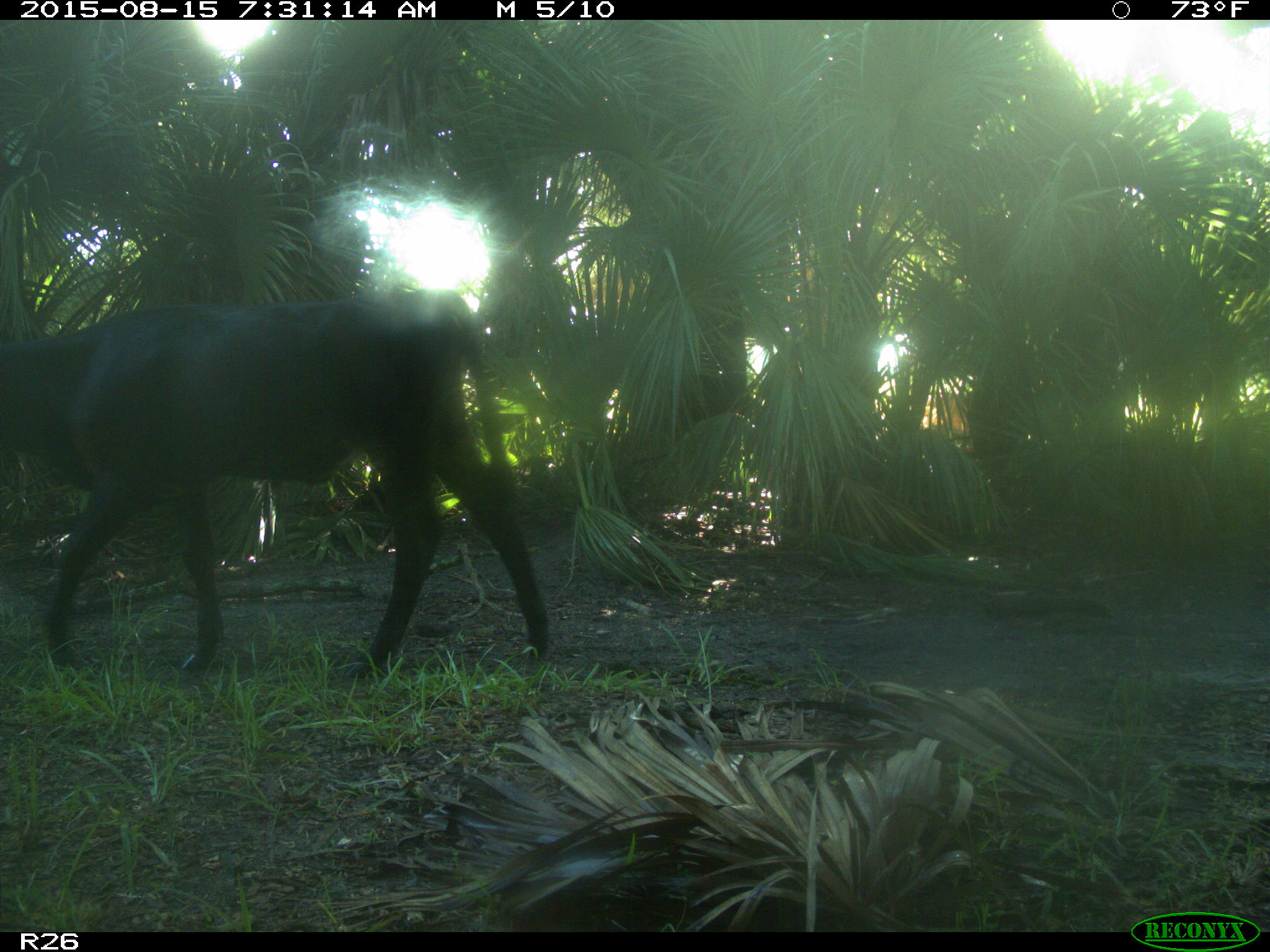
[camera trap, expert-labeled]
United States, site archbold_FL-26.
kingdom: Animalia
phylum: Chordata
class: Mammalia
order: Artiodactyla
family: Bovidae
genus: Bos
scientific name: Bos taurus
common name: domestic cow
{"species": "Bos taurus (domestic cow)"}